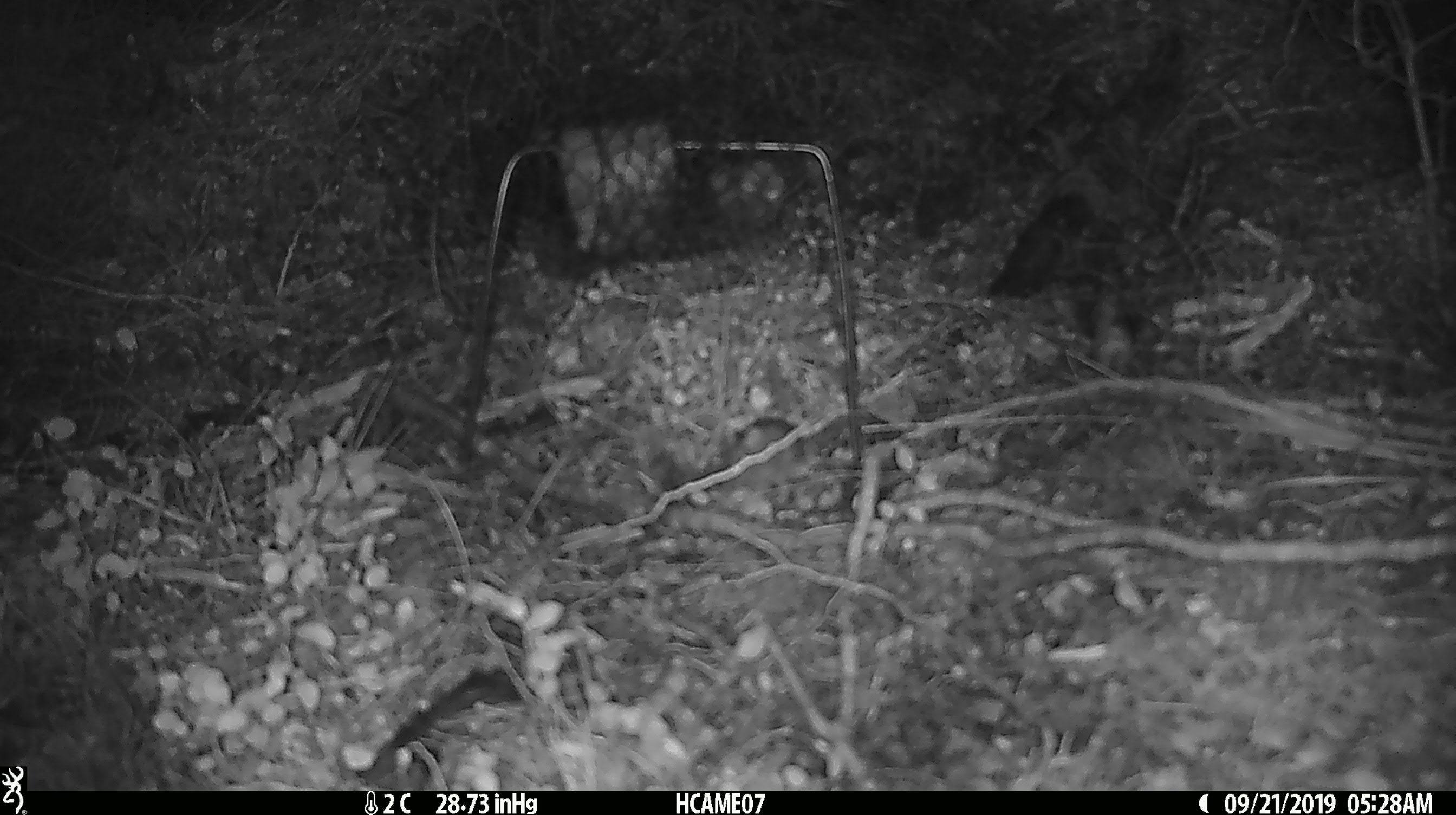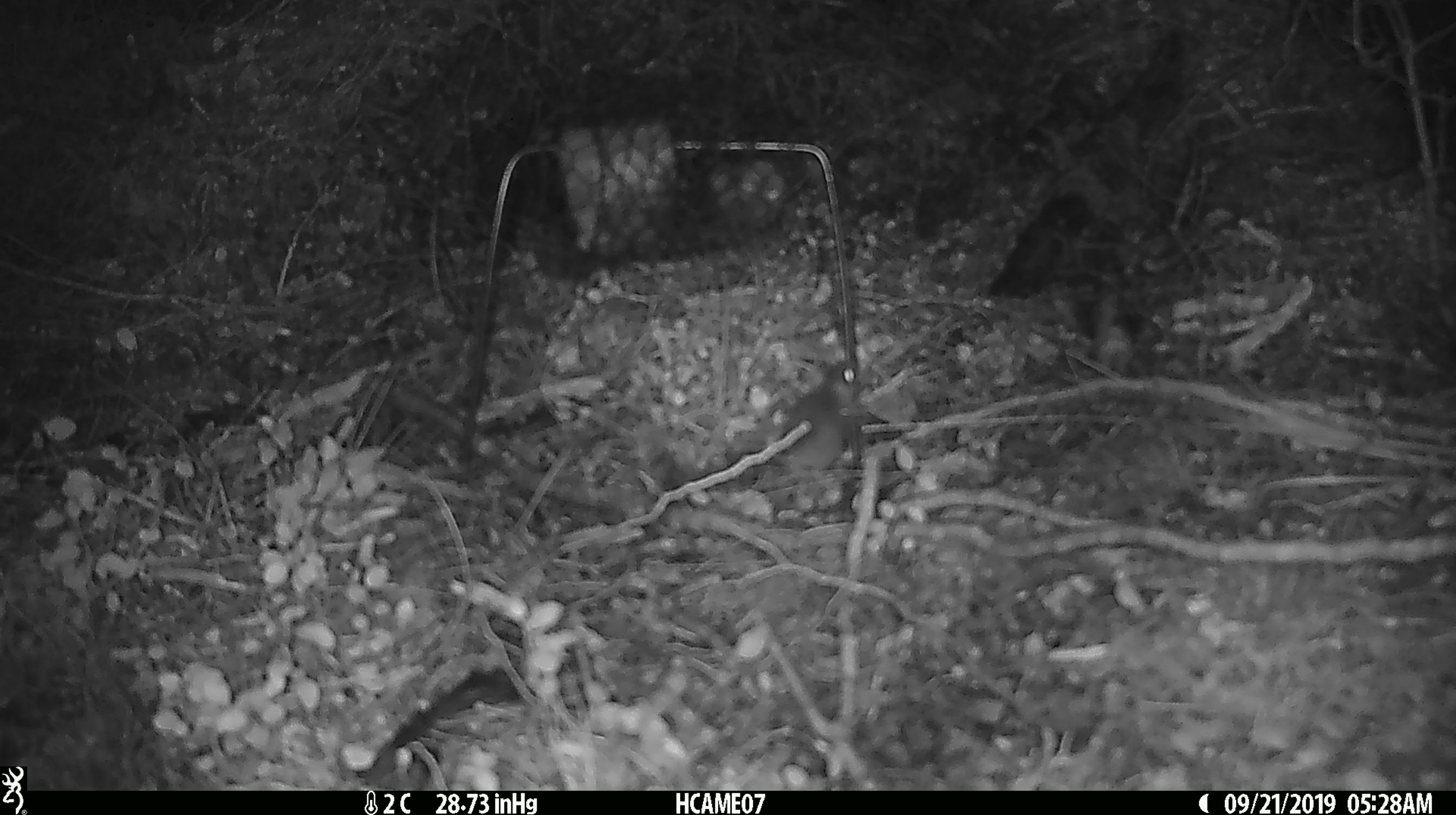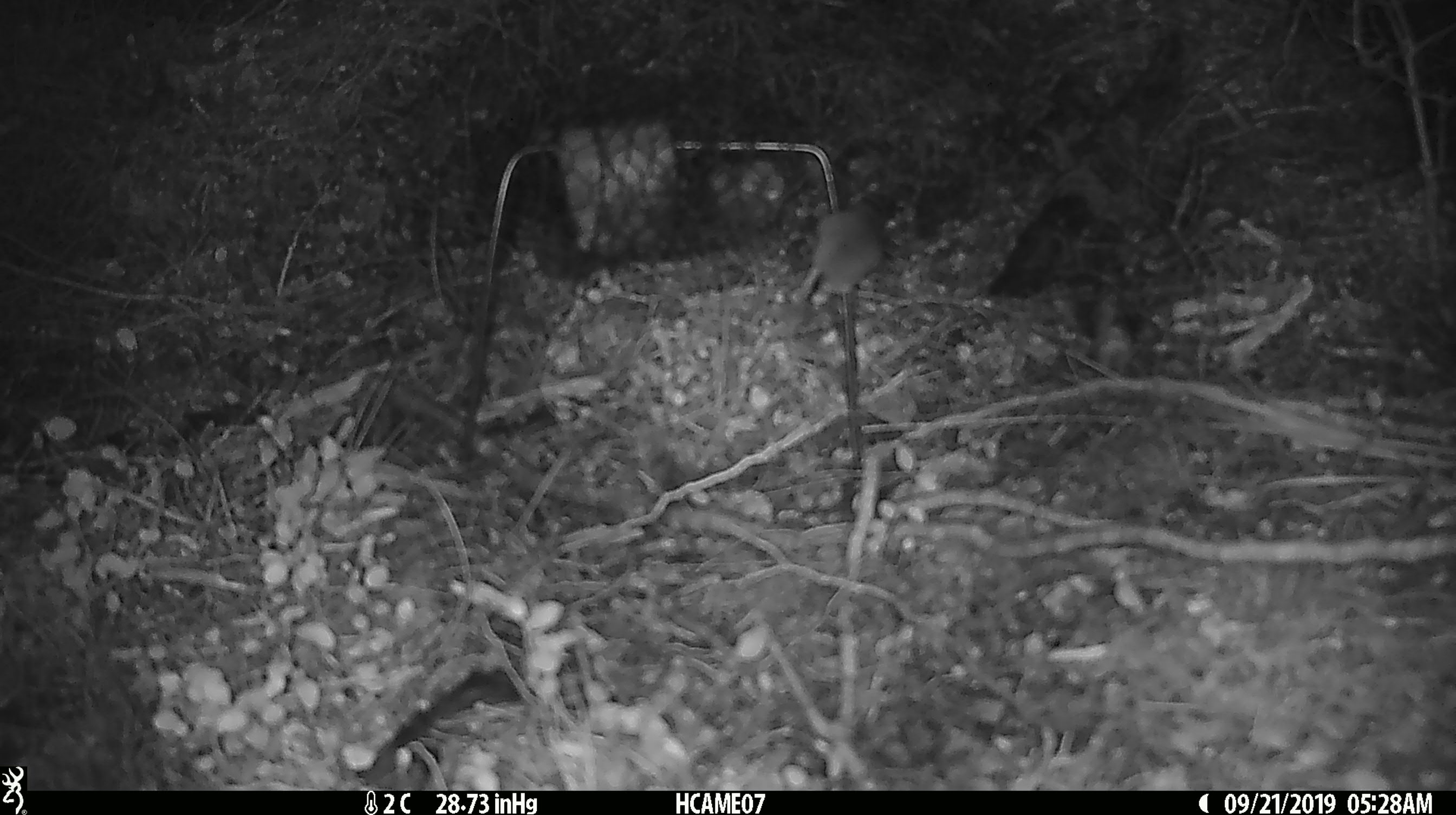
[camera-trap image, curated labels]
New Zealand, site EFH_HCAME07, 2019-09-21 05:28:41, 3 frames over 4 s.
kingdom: Animalia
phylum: Chordata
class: Mammalia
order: Rodentia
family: Muridae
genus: Mus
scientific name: Mus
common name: mouse